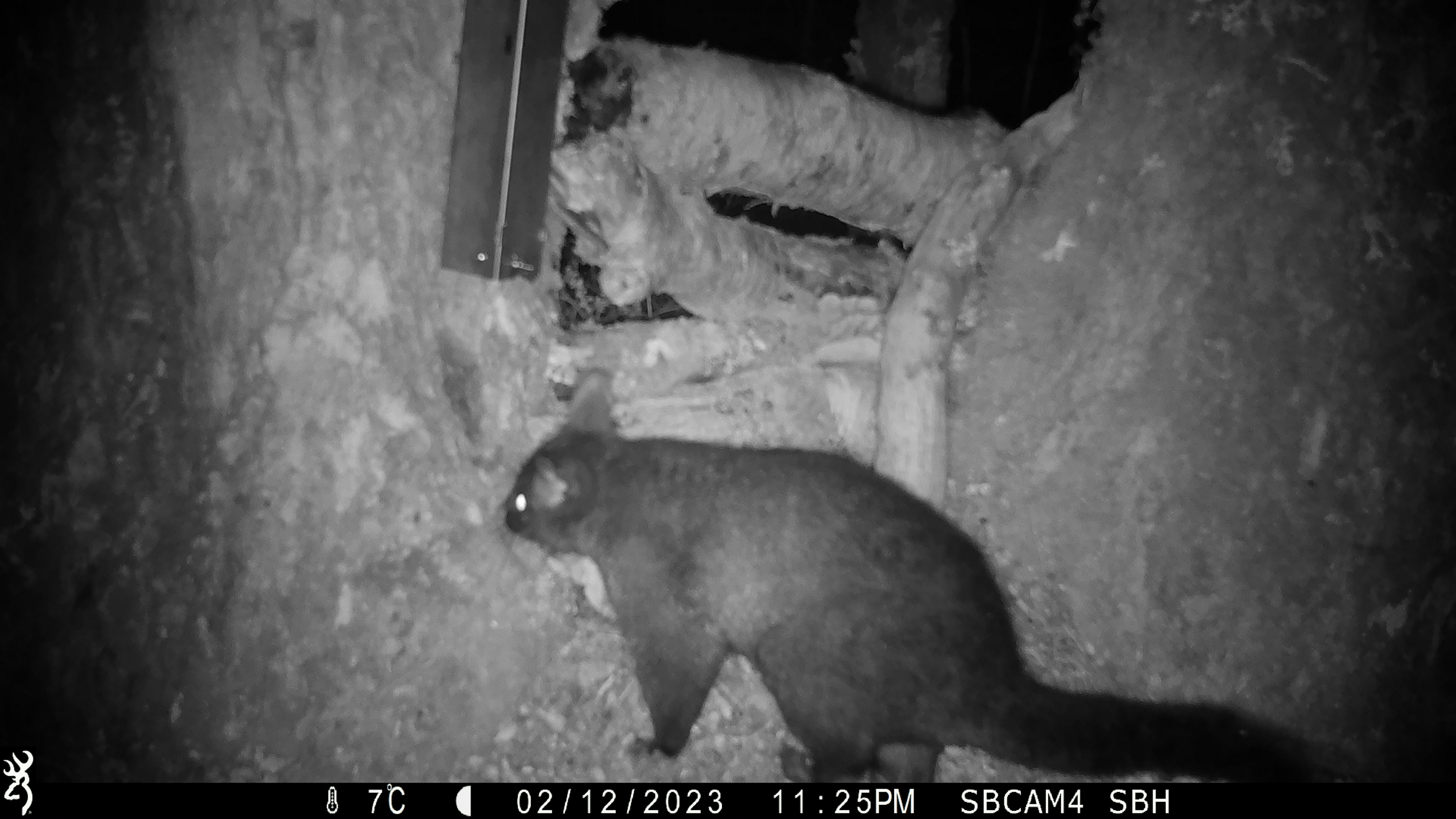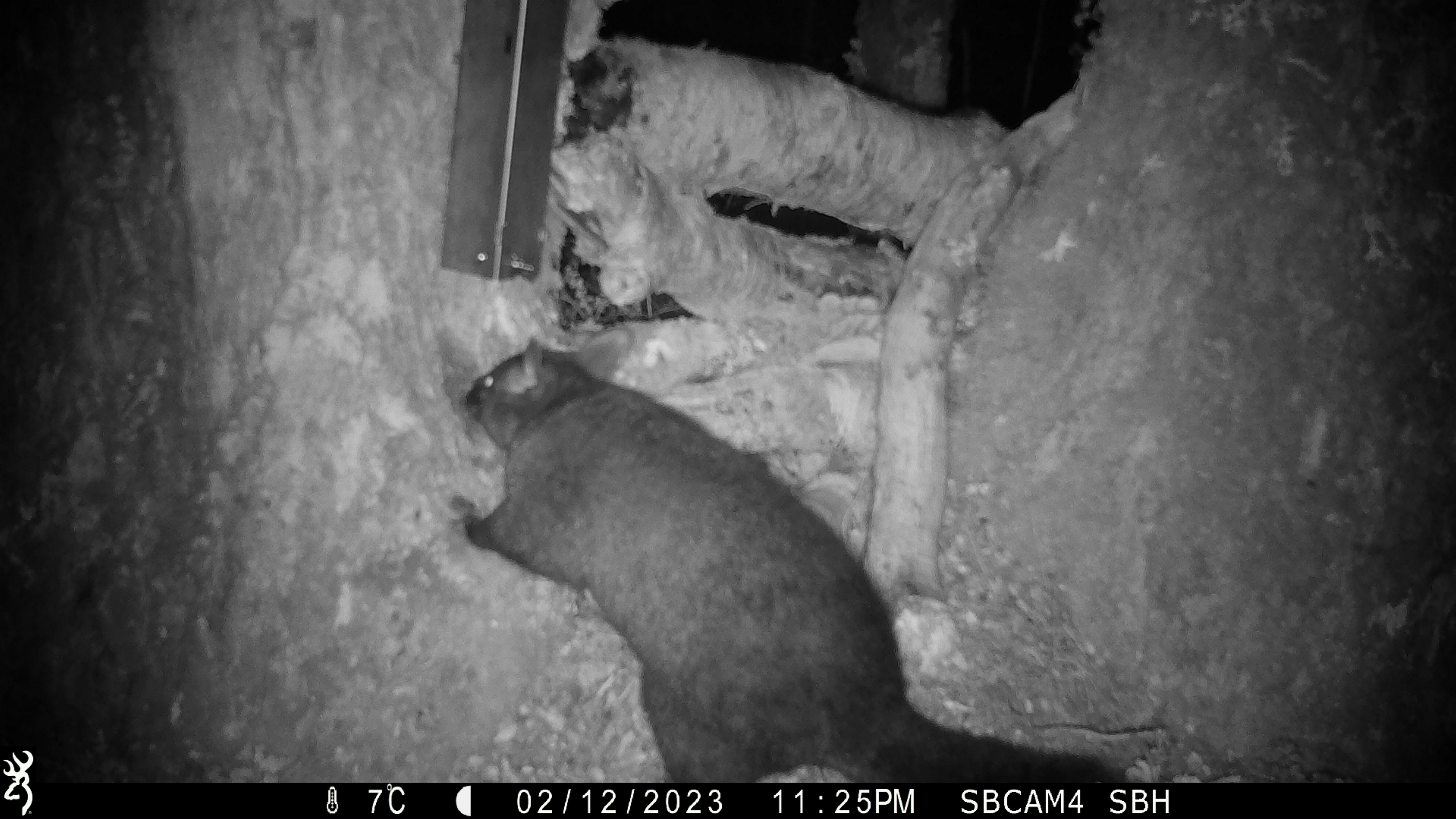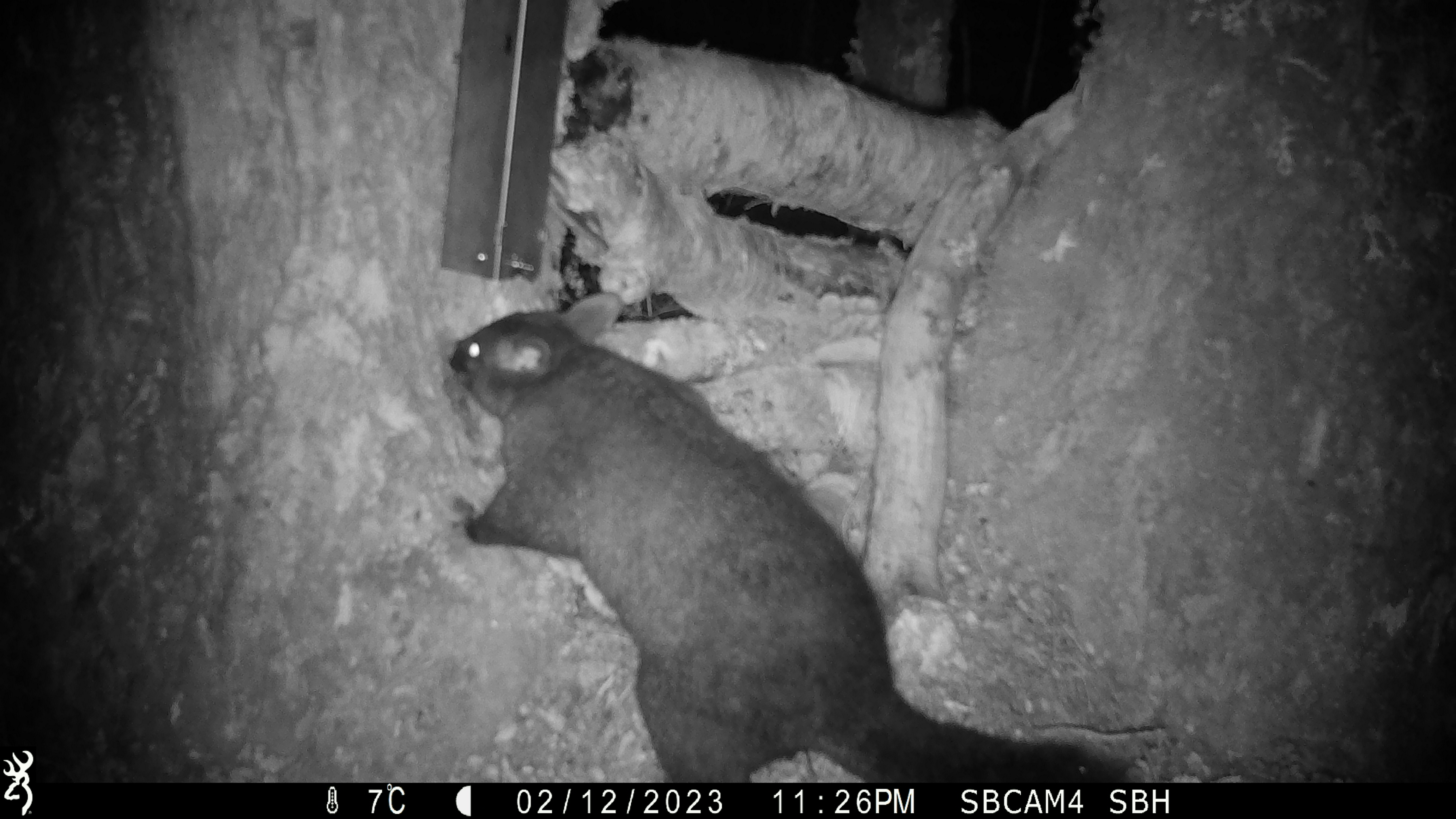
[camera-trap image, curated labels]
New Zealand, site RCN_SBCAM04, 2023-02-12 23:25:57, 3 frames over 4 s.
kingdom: Animalia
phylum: Chordata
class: Mammalia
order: Diprotodontia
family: Phalangeridae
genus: Trichosurus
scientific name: Trichosurus vulpecula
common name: common brushtail possum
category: possum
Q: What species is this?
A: Possum (common brushtail possum) (Trichosurus vulpecula).